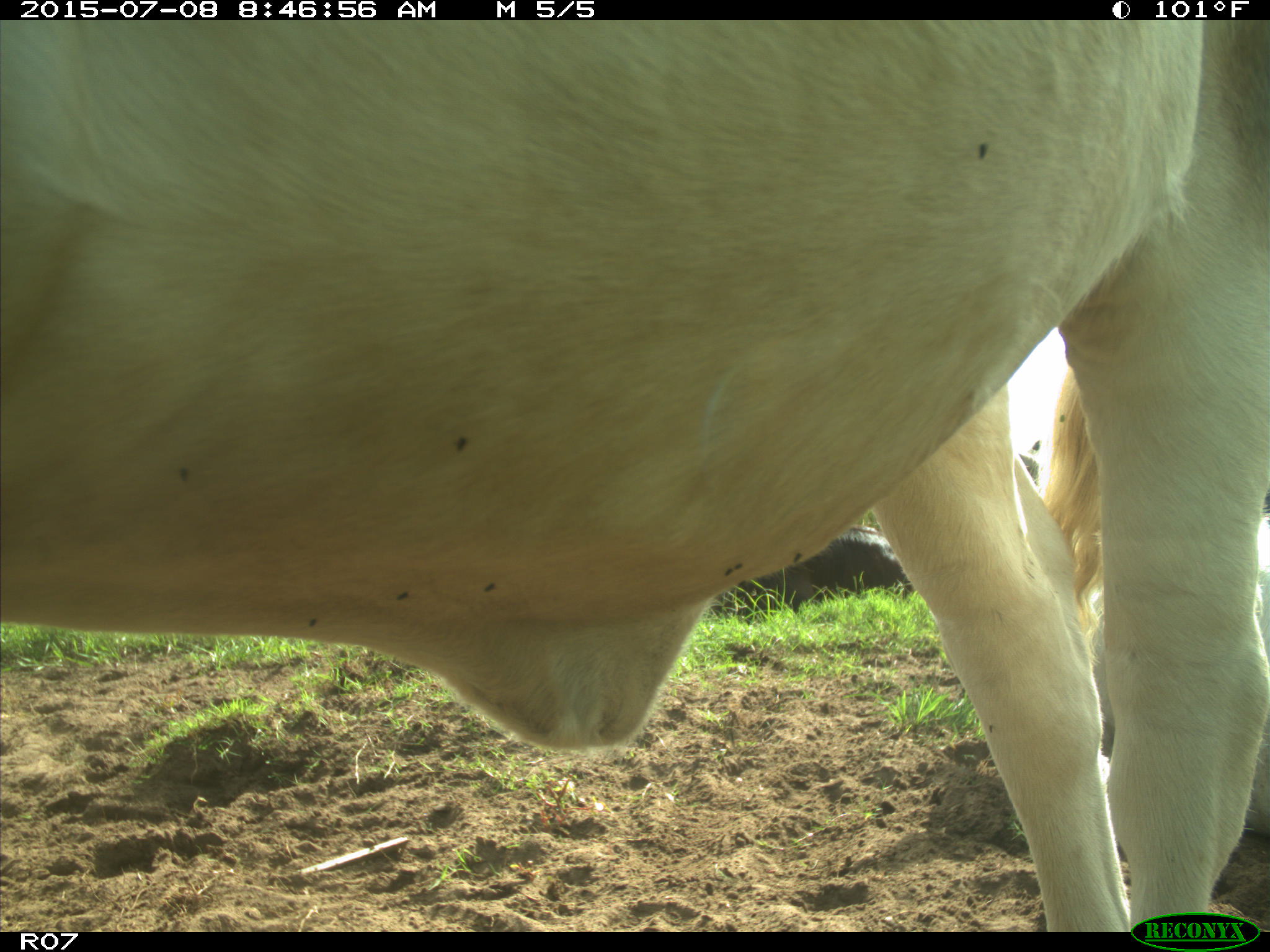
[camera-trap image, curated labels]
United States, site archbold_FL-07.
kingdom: Animalia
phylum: Chordata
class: Mammalia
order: Artiodactyla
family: Bovidae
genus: Bos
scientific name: Bos taurus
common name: domestic cow